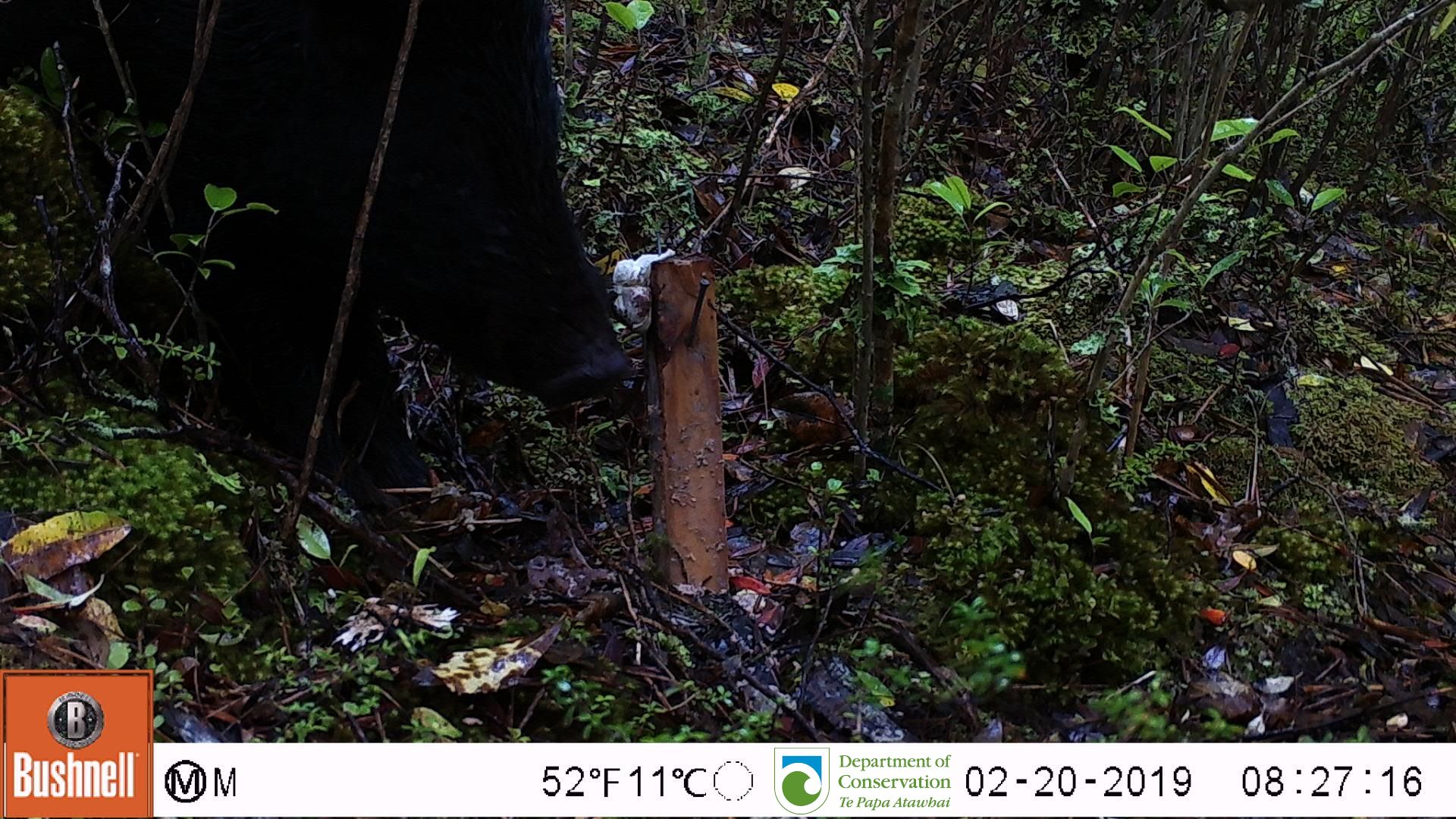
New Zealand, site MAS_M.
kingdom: Animalia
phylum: Chordata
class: Mammalia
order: Artiodactyla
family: Suidae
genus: Sus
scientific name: Sus scrofa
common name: pig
Pig (Sus scrofa).